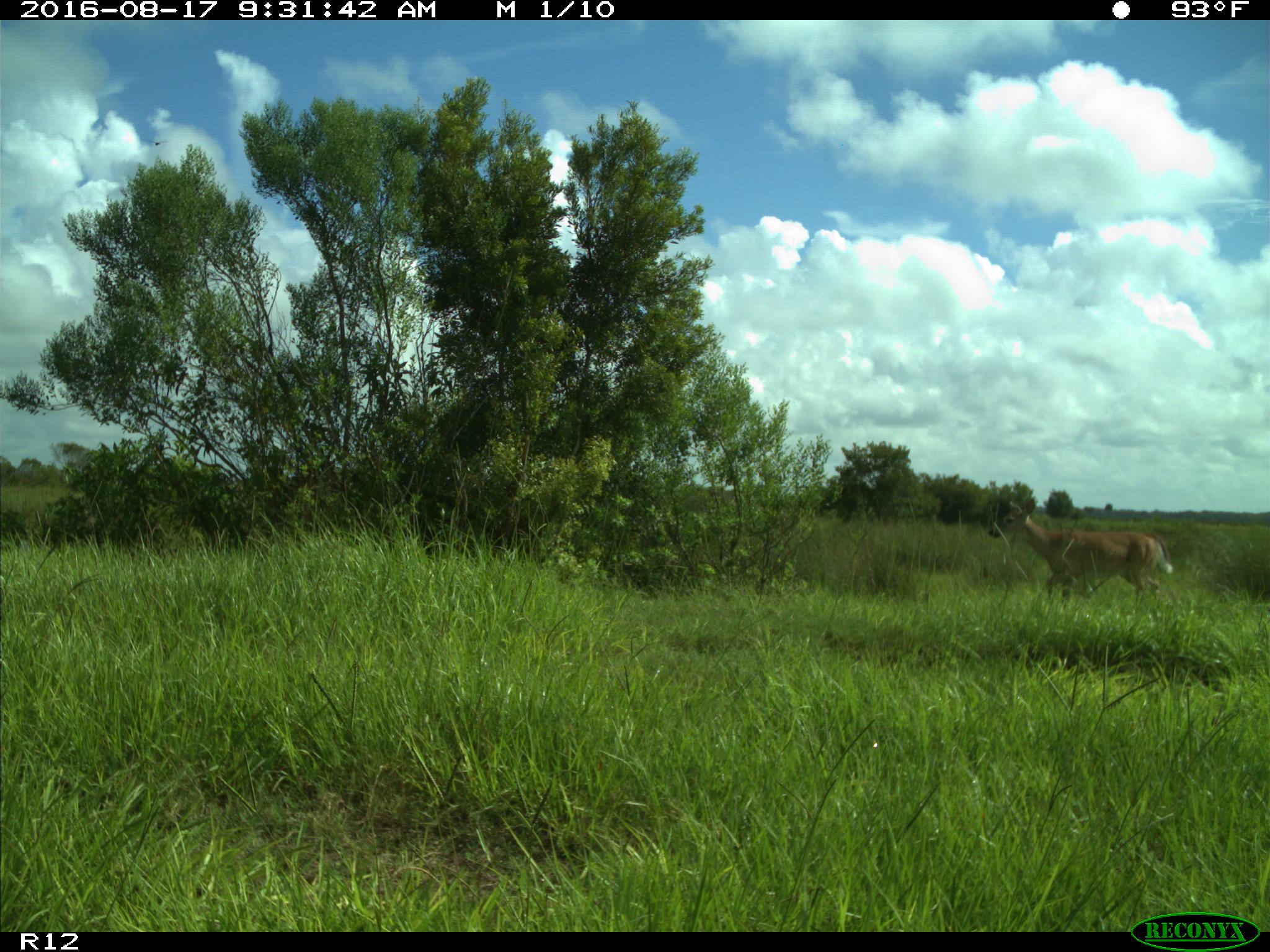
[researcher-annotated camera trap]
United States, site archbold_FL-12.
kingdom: Animalia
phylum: Chordata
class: Mammalia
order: Artiodactyla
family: Cervidae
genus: Odocoileus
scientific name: Odocoileus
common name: deer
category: unidentified deer